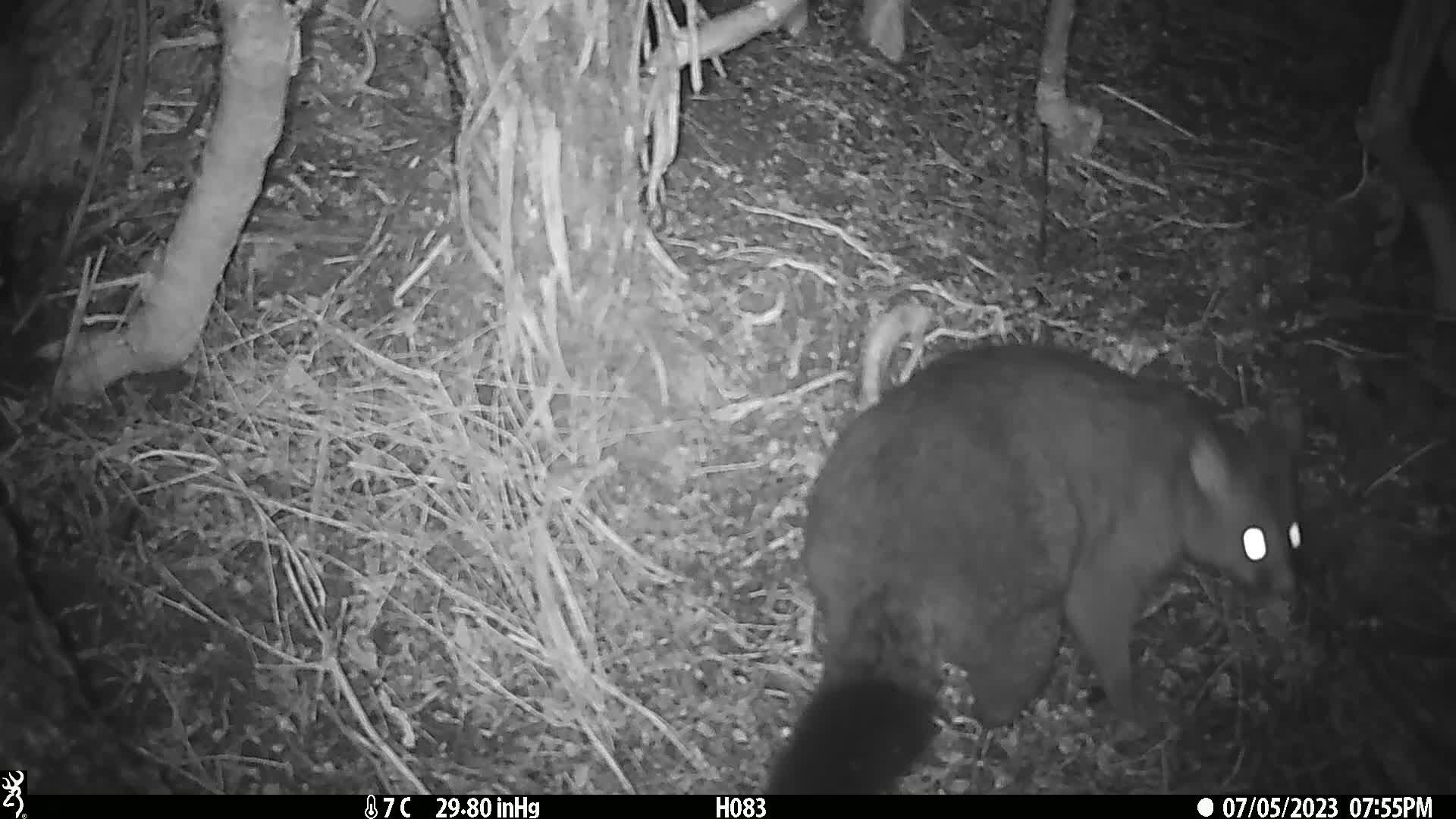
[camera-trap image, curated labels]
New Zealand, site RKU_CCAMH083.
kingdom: Animalia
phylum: Chordata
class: Mammalia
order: Diprotodontia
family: Phalangeridae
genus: Trichosurus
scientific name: Trichosurus vulpecula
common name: common brushtail possum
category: possum